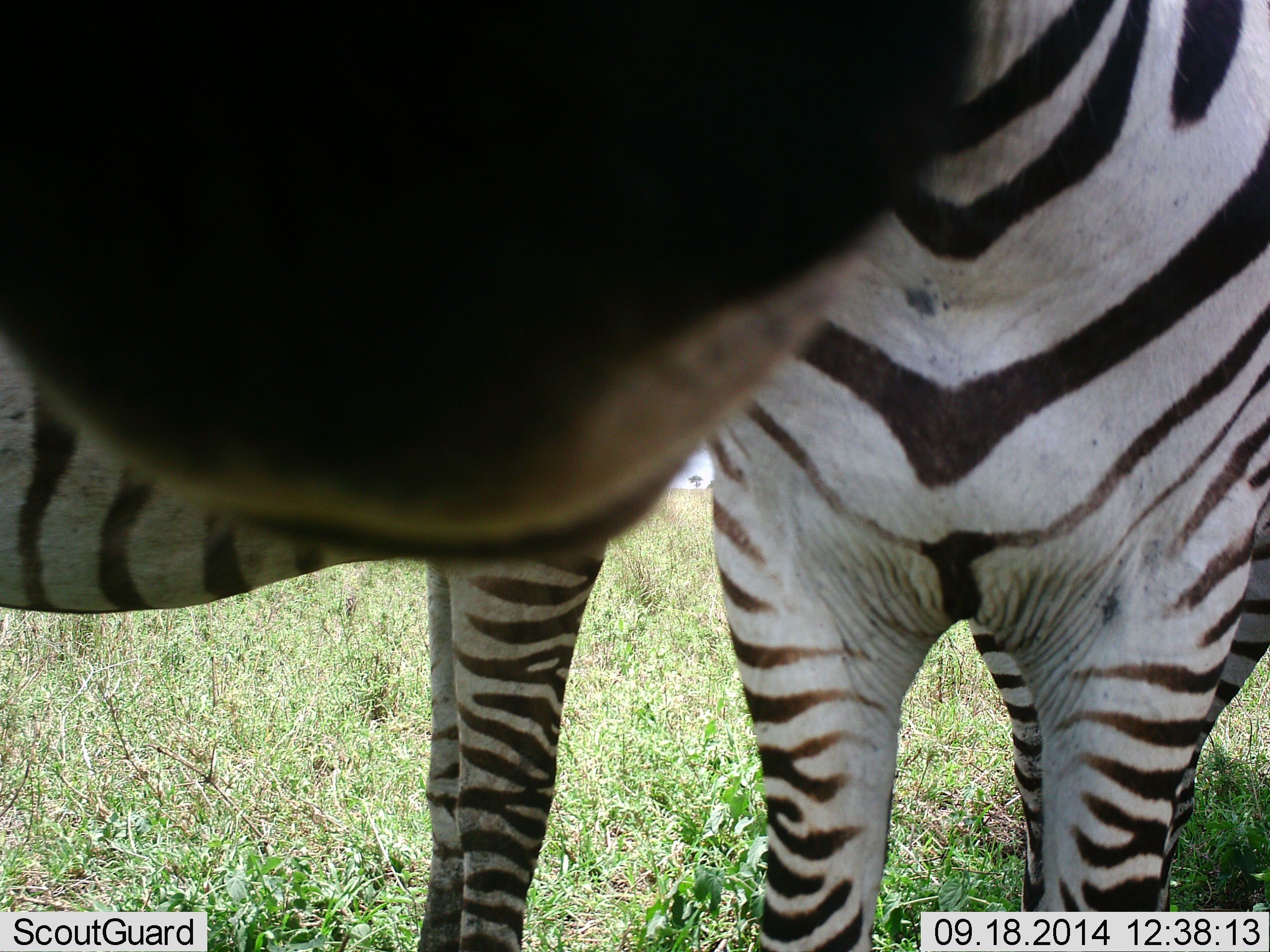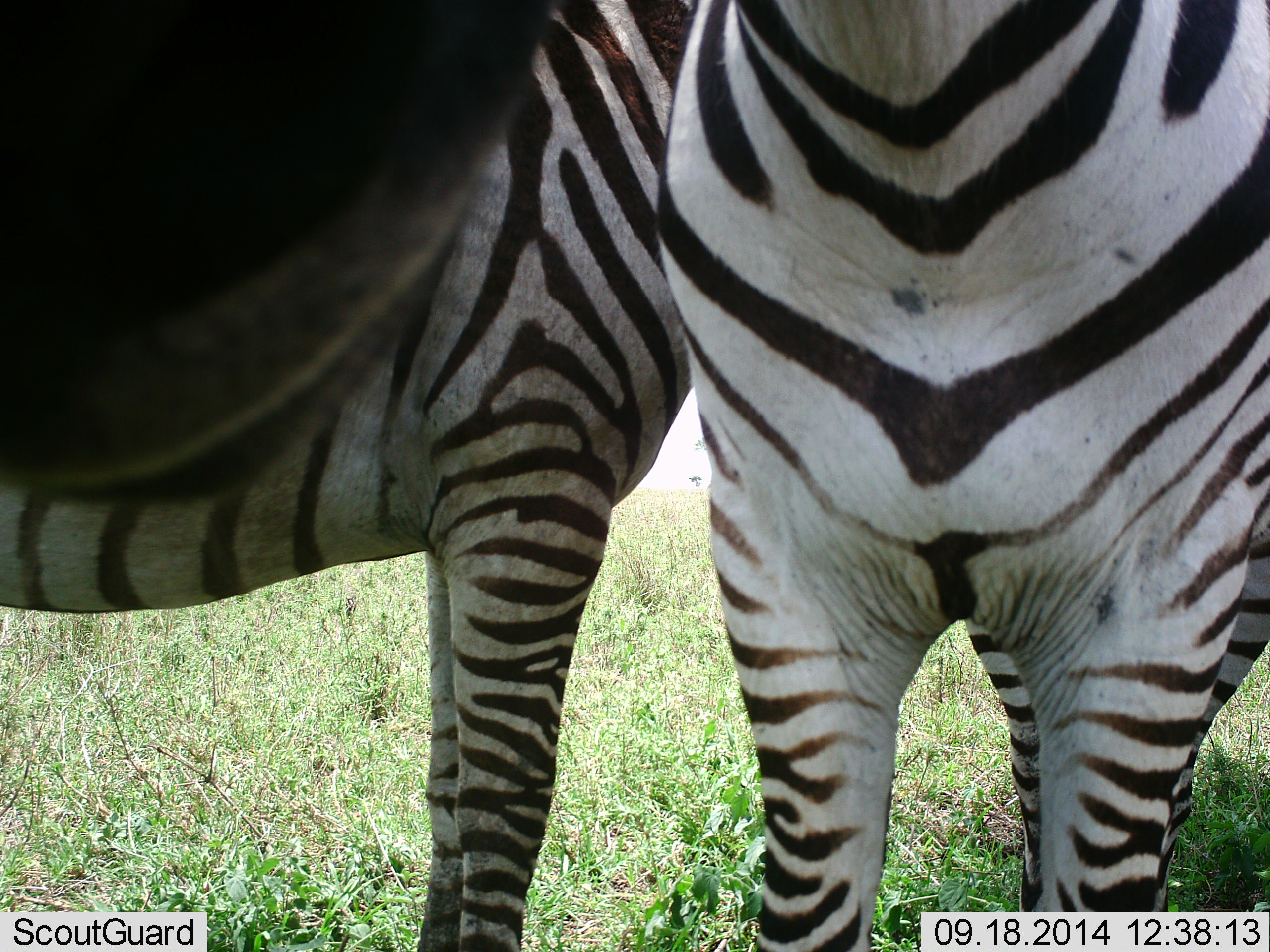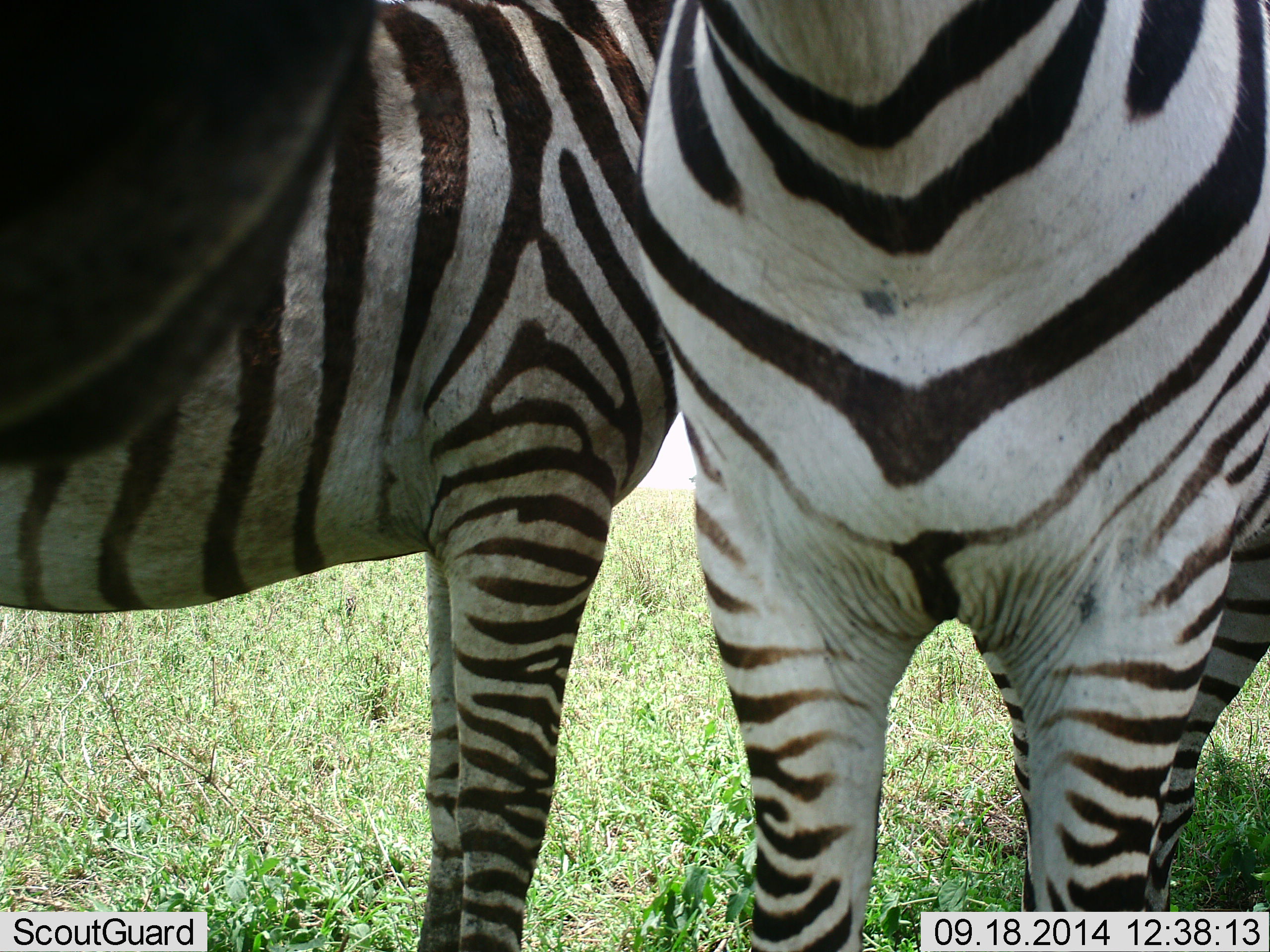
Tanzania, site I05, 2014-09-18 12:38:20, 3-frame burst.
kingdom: Animalia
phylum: Chordata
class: Mammalia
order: Perissodactyla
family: Equidae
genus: Equus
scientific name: Equus quagga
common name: plains zebra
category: zebra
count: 2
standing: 90%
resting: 0%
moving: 0%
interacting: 40%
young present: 0%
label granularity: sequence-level